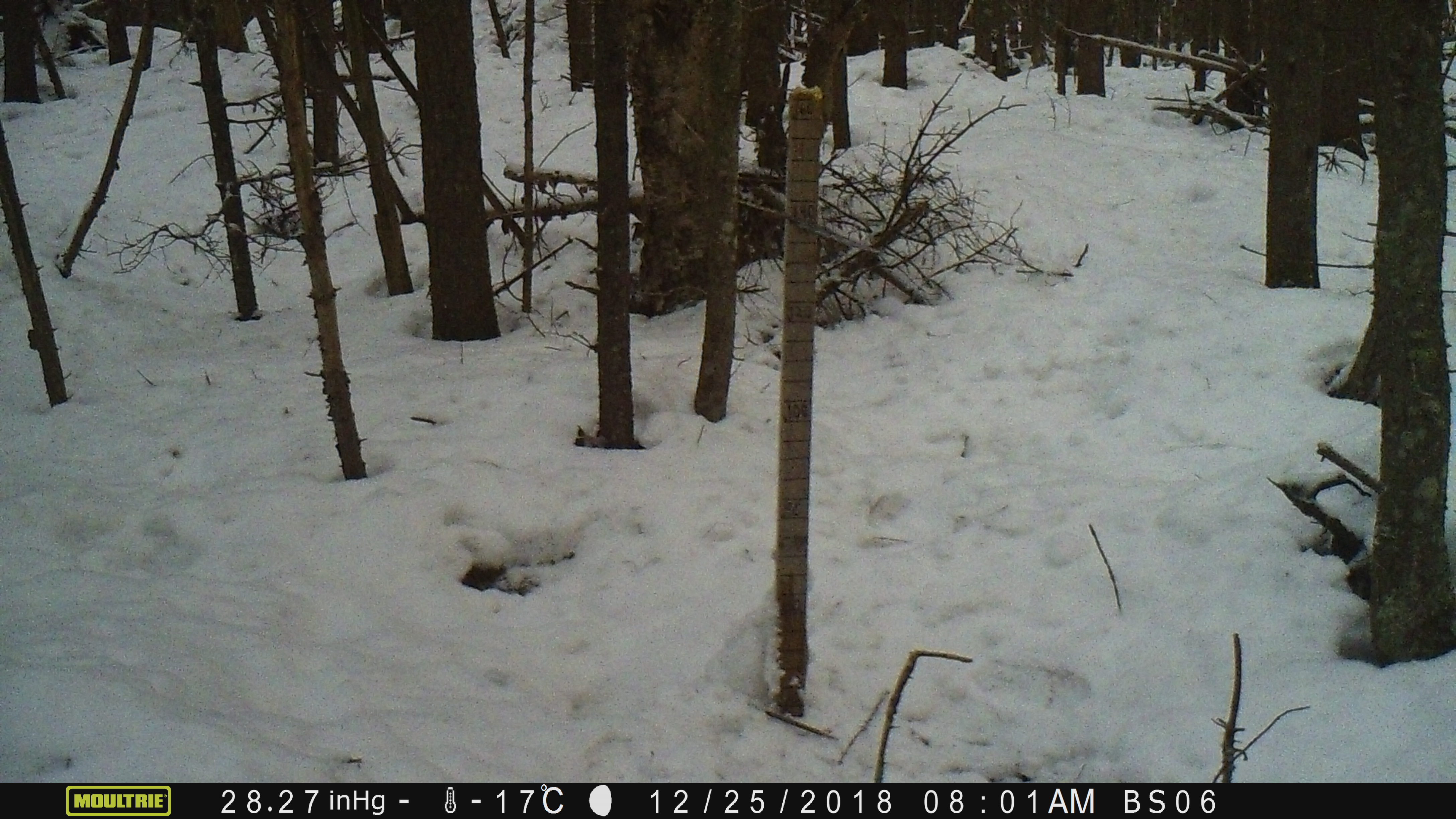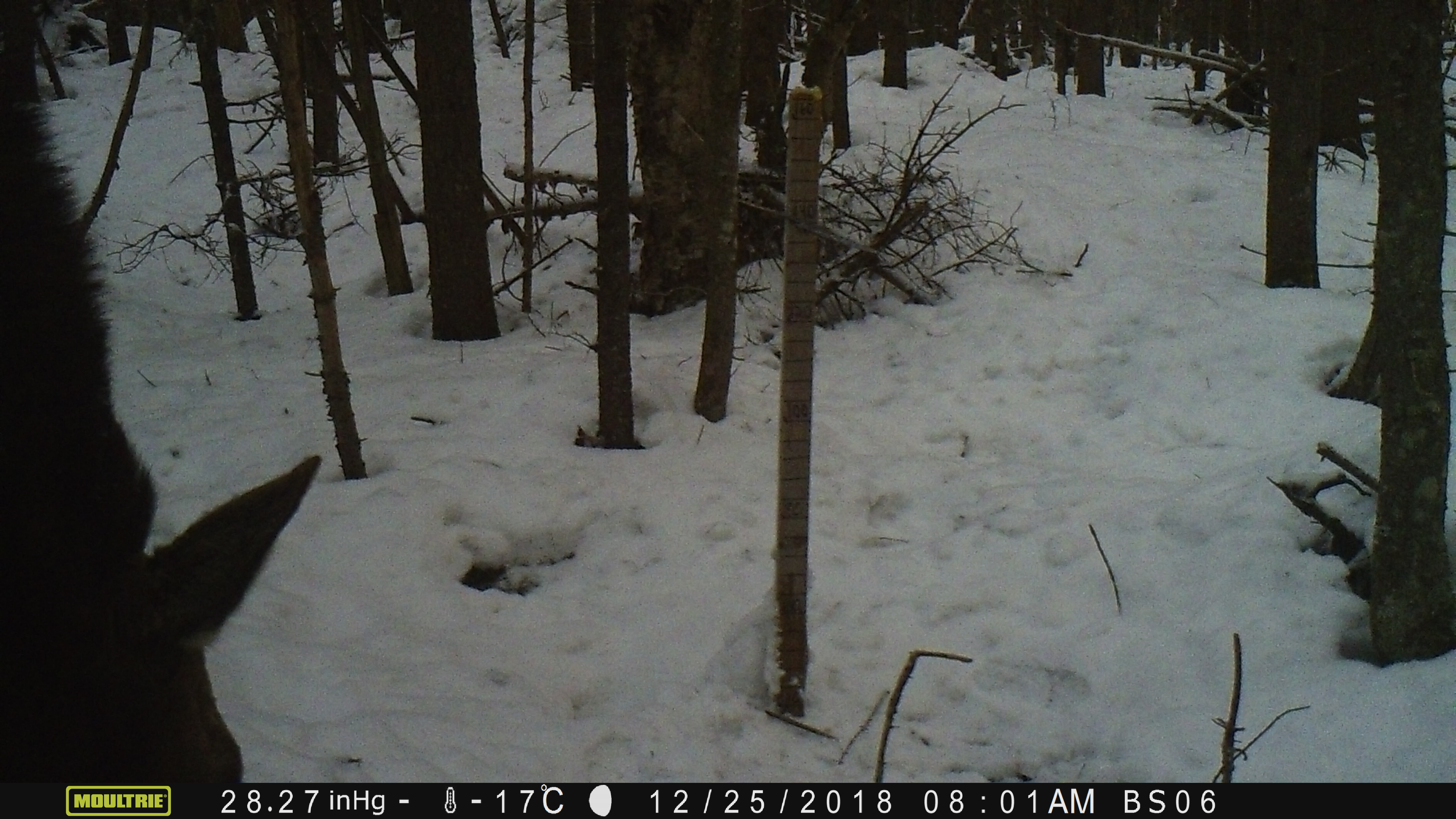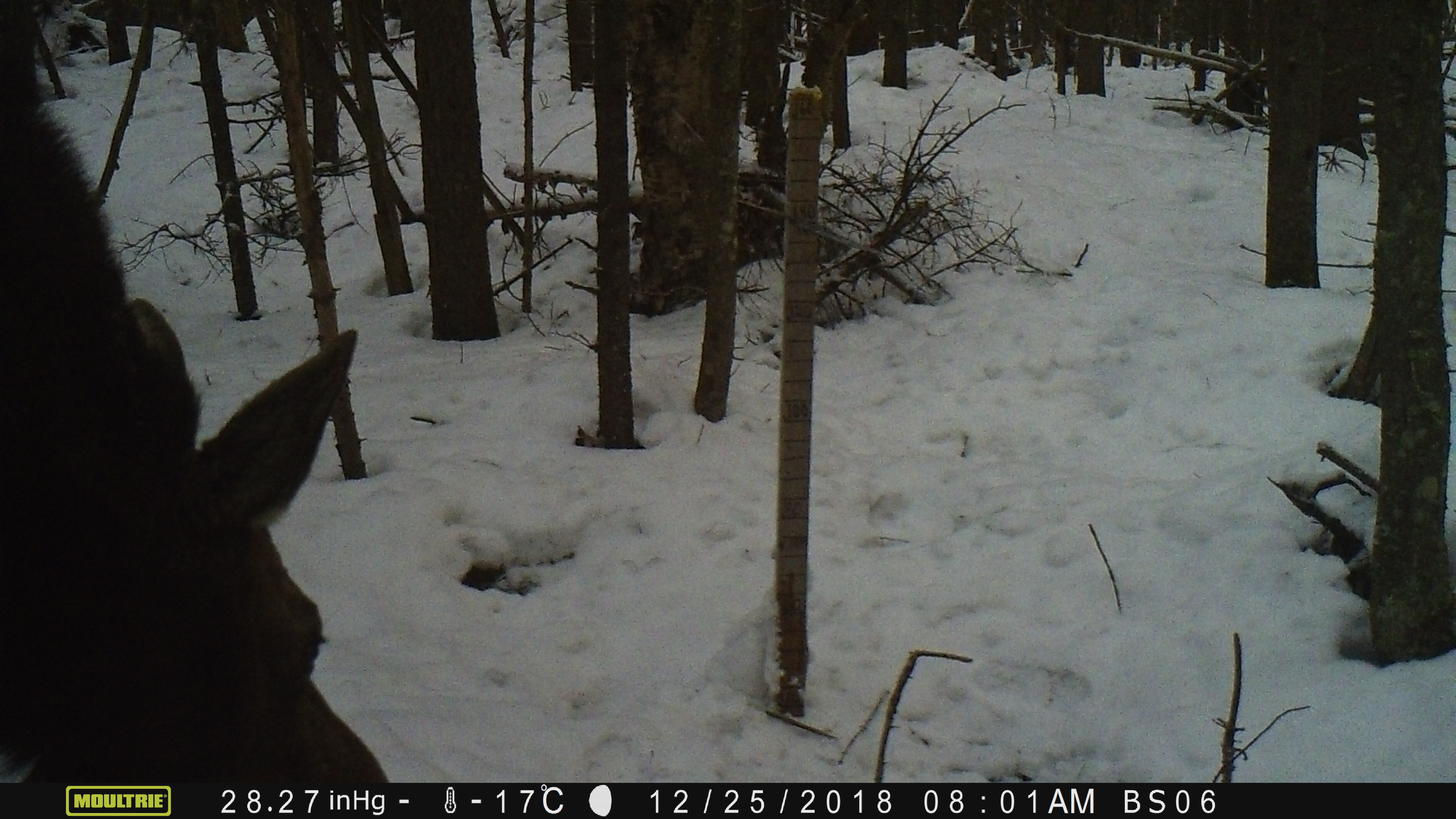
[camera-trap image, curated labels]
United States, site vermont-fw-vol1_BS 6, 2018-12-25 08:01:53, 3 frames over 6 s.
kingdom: Animalia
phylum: Chordata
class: Mammalia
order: Artiodactyla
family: Cervidae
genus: Alces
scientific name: Alces alces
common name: moose